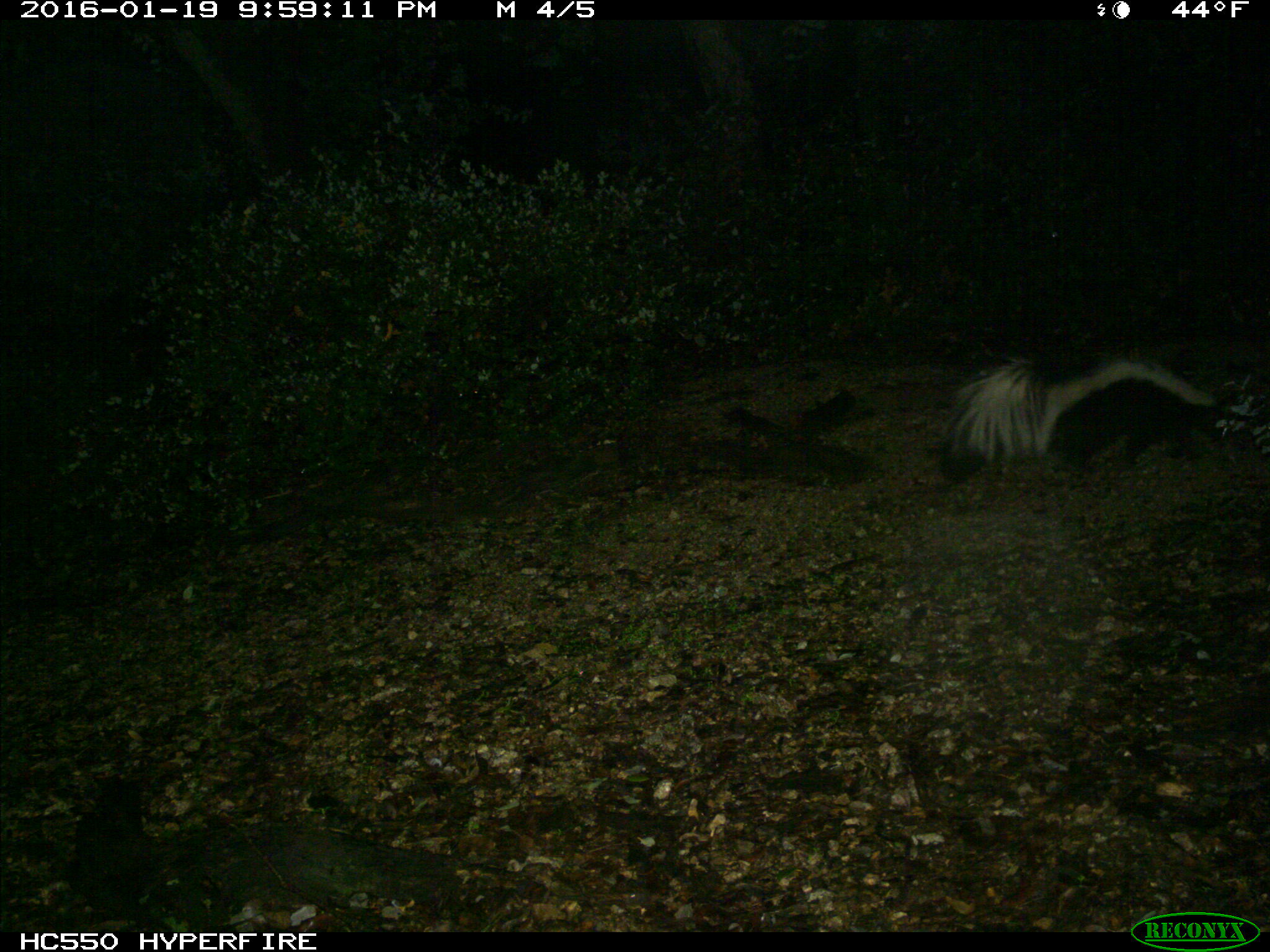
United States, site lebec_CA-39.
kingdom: Animalia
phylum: Chordata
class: Mammalia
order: Carnivora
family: Mephitidae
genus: Mephitis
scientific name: Mephitis mephitis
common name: striped skunk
Mephitis mephitis (striped skunk).